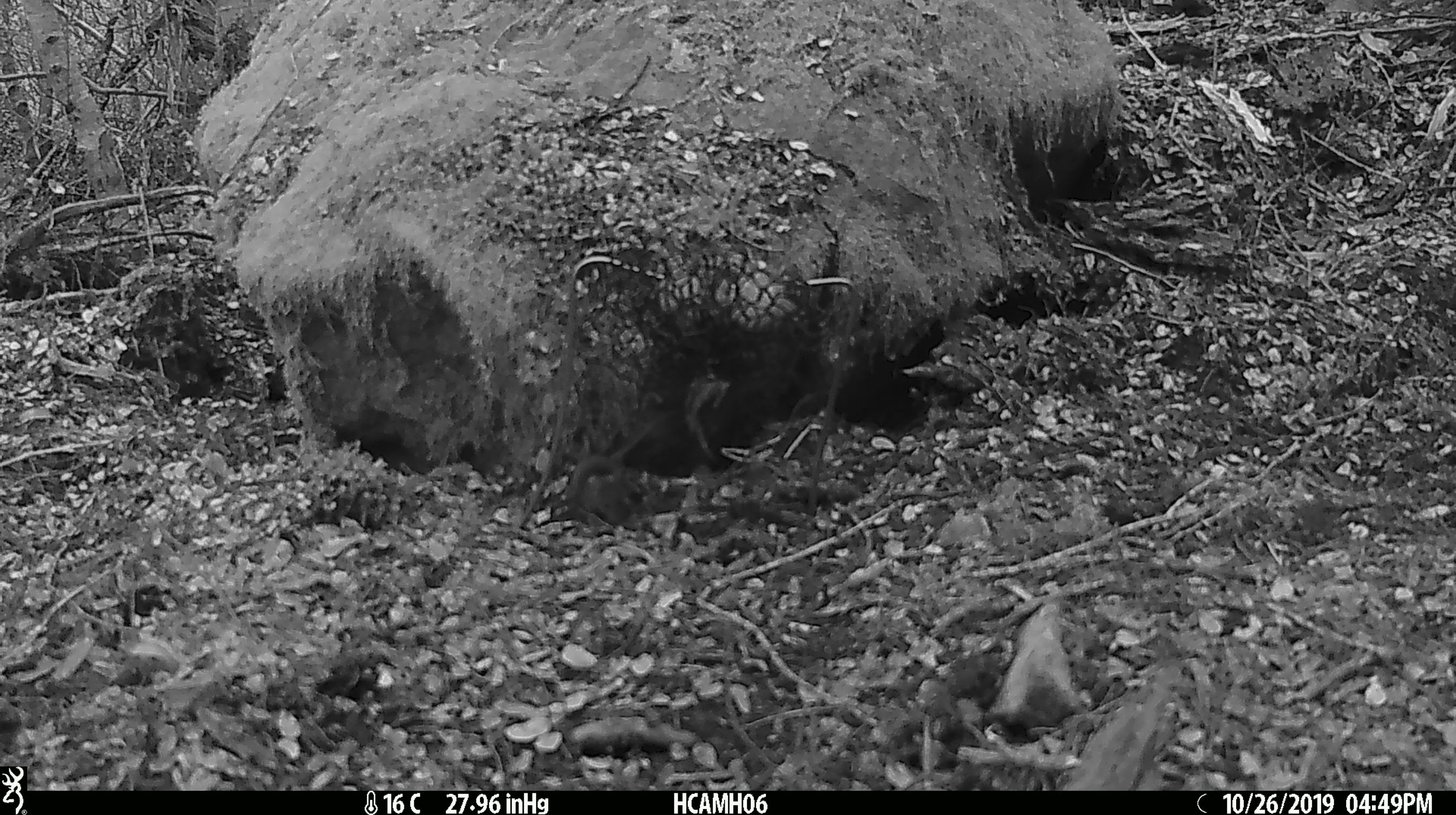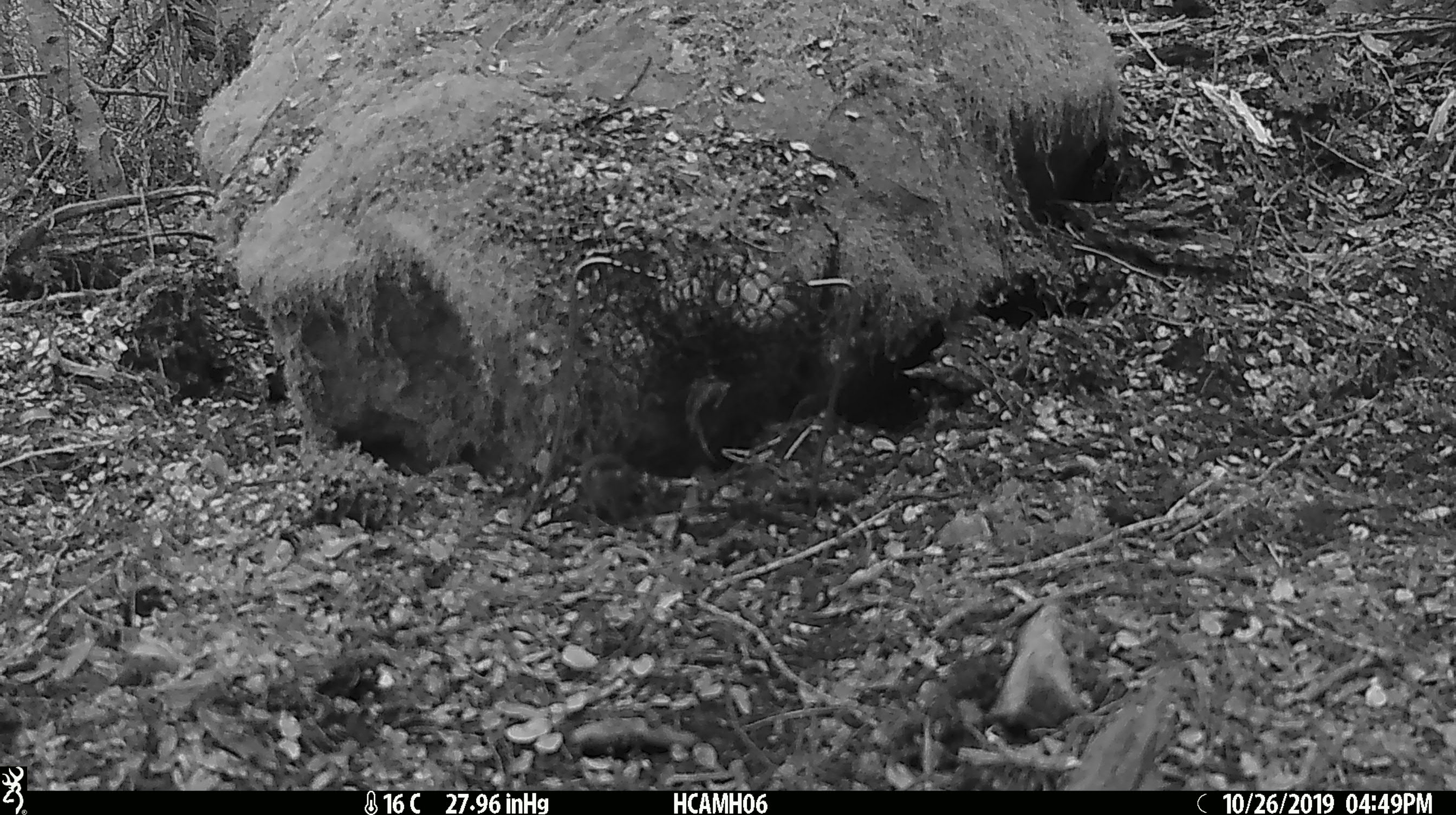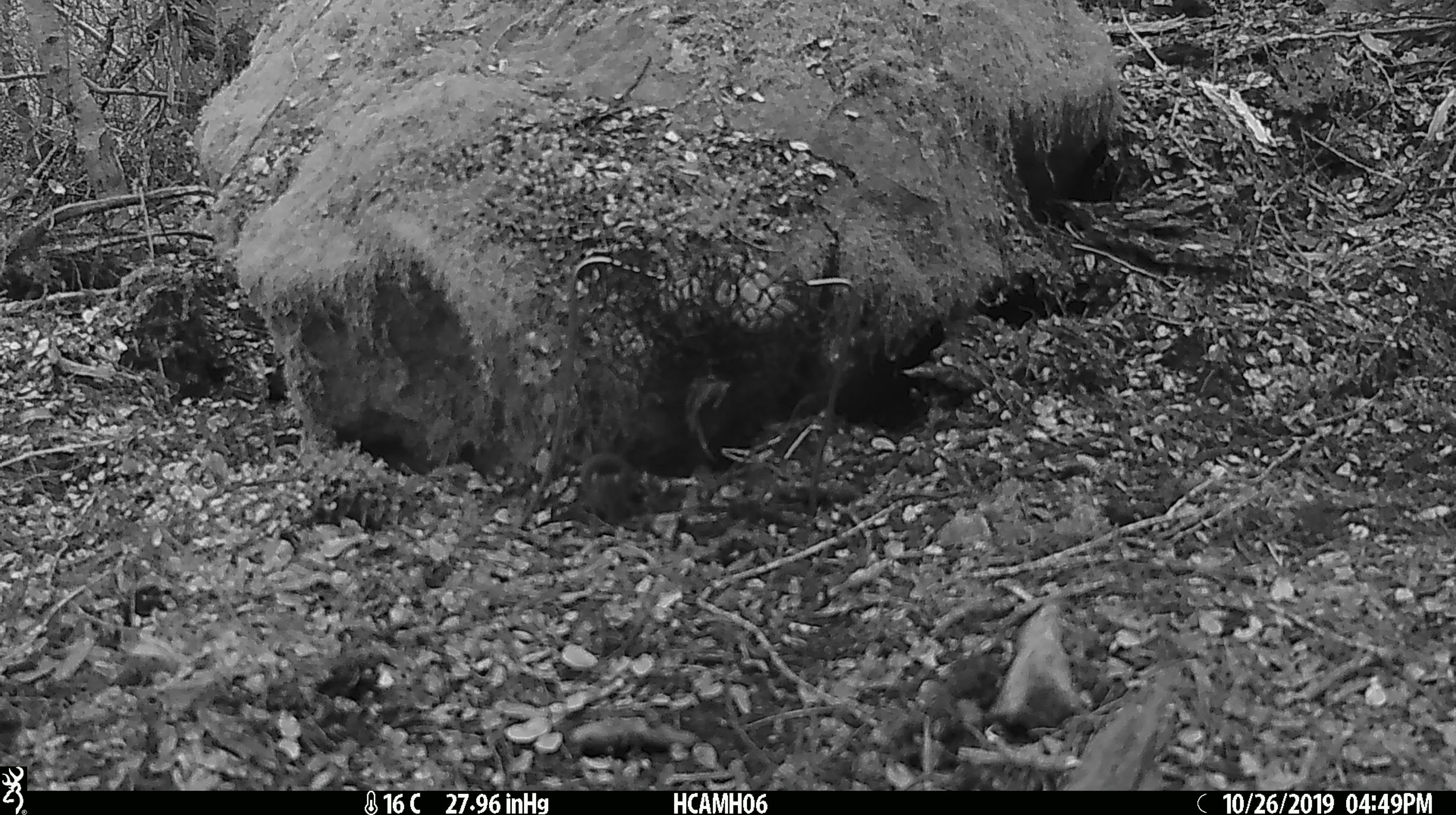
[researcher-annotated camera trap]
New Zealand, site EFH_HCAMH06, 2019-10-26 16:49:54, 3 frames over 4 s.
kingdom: Animalia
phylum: Chordata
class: Mammalia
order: Rodentia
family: Muridae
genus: Mus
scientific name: Mus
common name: mouse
Mouse (Mus).